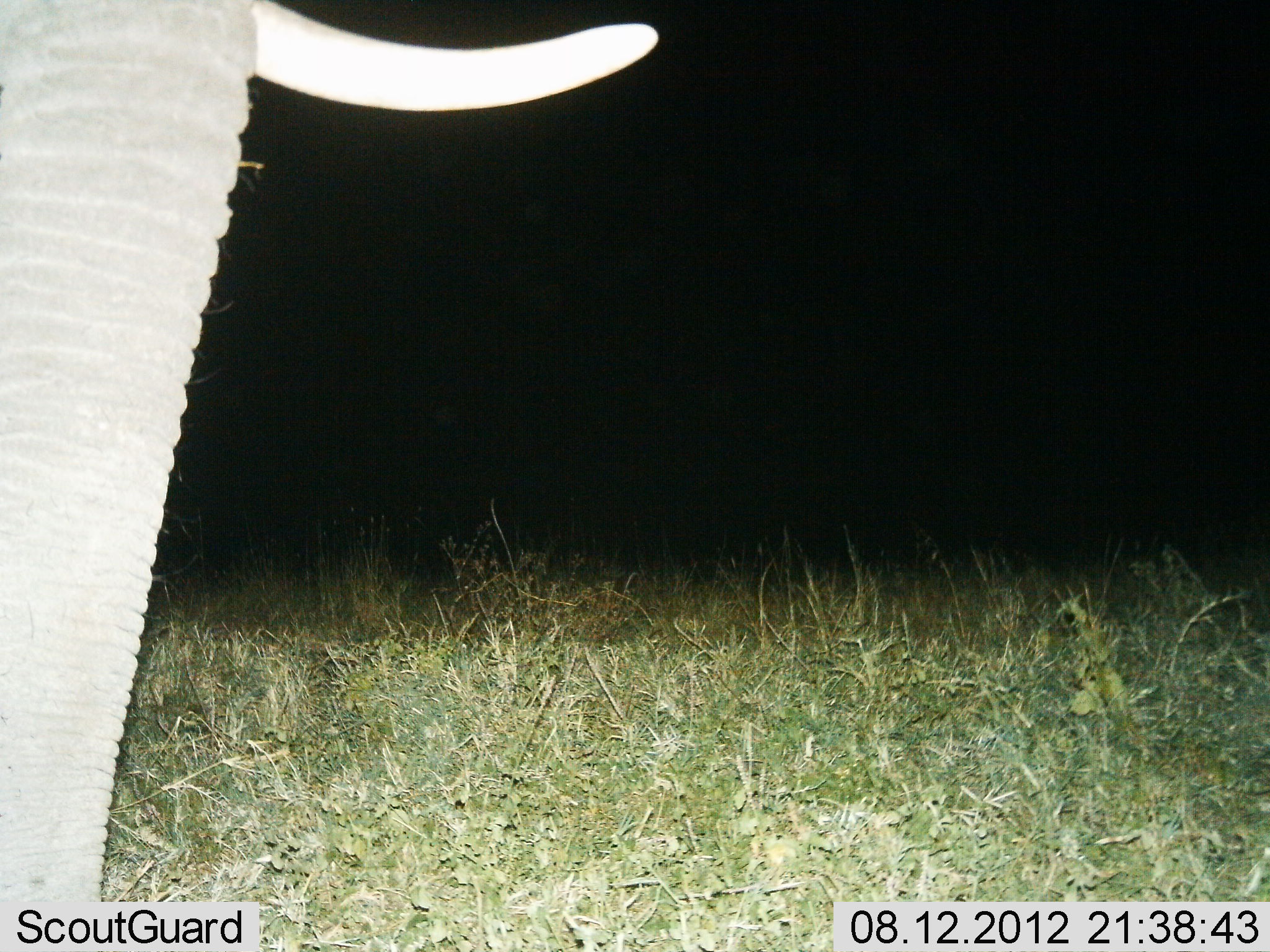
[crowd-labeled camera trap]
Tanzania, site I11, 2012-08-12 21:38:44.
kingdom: Animalia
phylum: Chordata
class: Mammalia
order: Proboscidea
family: Elephantidae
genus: Loxodonta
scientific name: Loxodonta africana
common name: african bush elephant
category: elephant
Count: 1.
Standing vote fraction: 100%.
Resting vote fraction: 0%.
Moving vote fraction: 0%.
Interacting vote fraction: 0%.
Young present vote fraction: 0%.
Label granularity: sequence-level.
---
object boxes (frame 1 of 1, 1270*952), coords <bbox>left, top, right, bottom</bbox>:
animal: <bbox>0, 0, 660, 952</bbox>